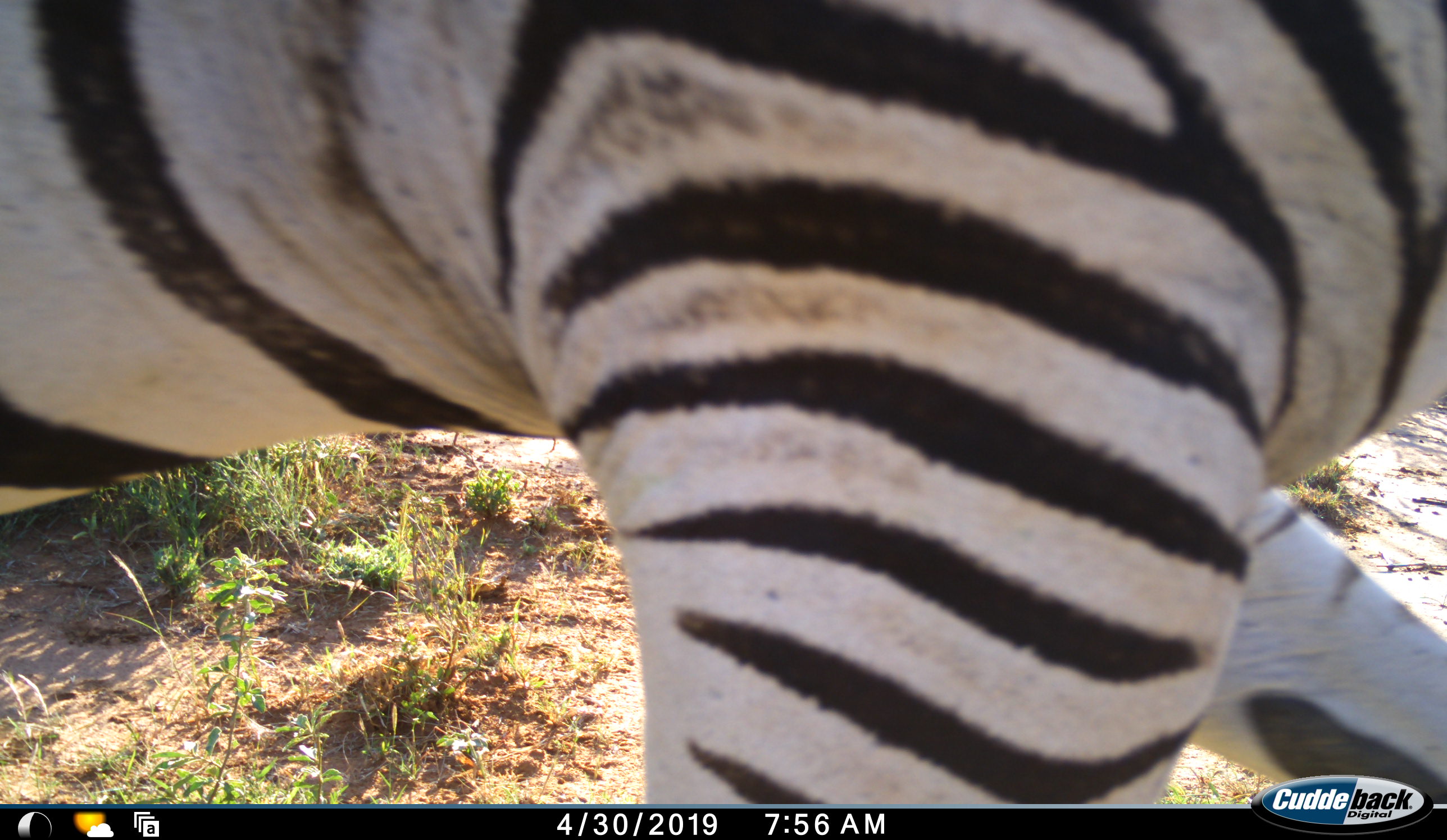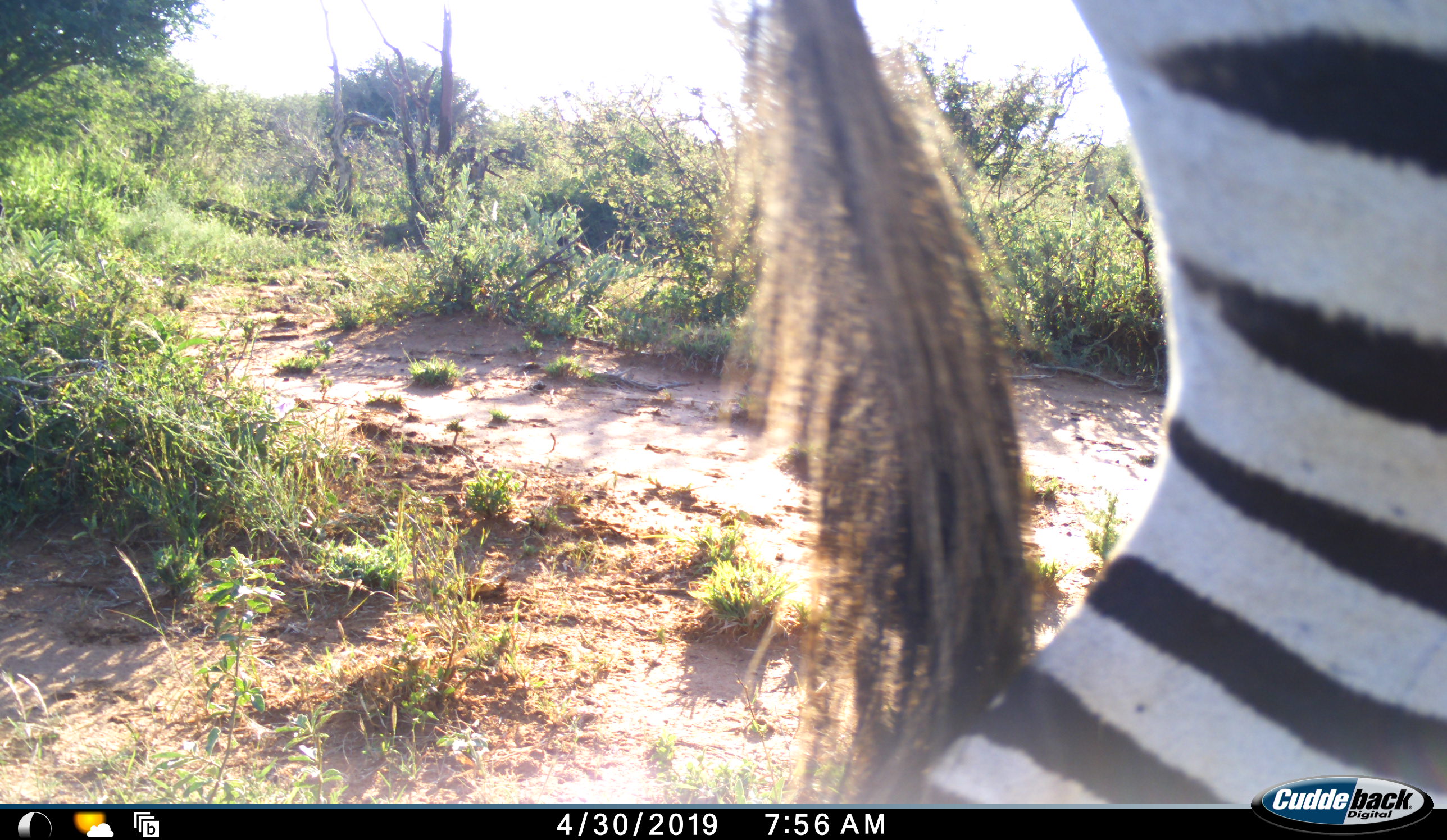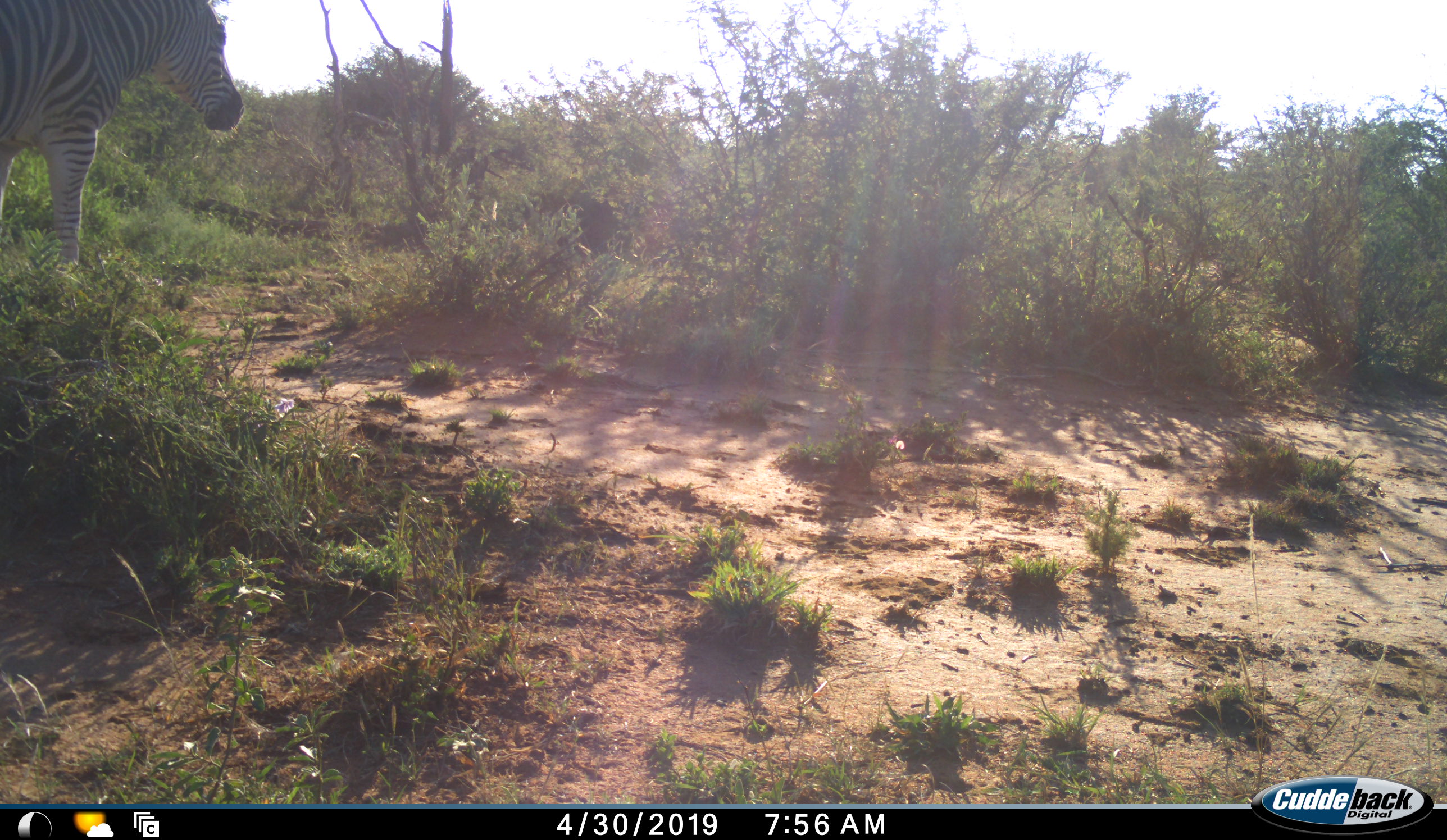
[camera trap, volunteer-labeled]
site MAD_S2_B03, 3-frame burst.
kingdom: Animalia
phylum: Chordata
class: Mammalia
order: Perissodactyla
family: Equidae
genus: Equus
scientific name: Equus quagga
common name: plains zebra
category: zebraplains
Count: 2.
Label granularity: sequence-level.